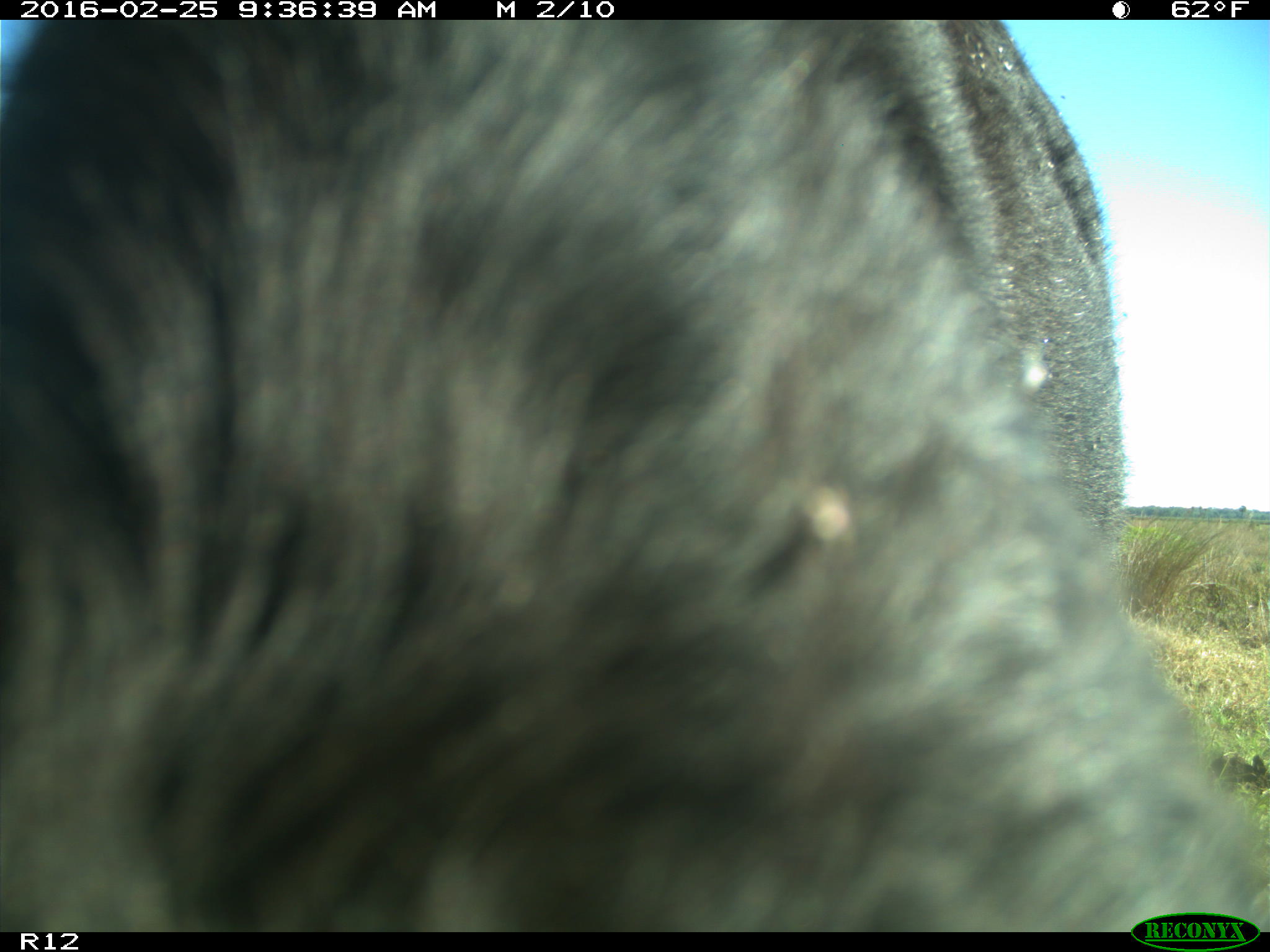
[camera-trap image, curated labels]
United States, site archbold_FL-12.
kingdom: Animalia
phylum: Chordata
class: Mammalia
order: Artiodactyla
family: Bovidae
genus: Bos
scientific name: Bos taurus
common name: domestic cow